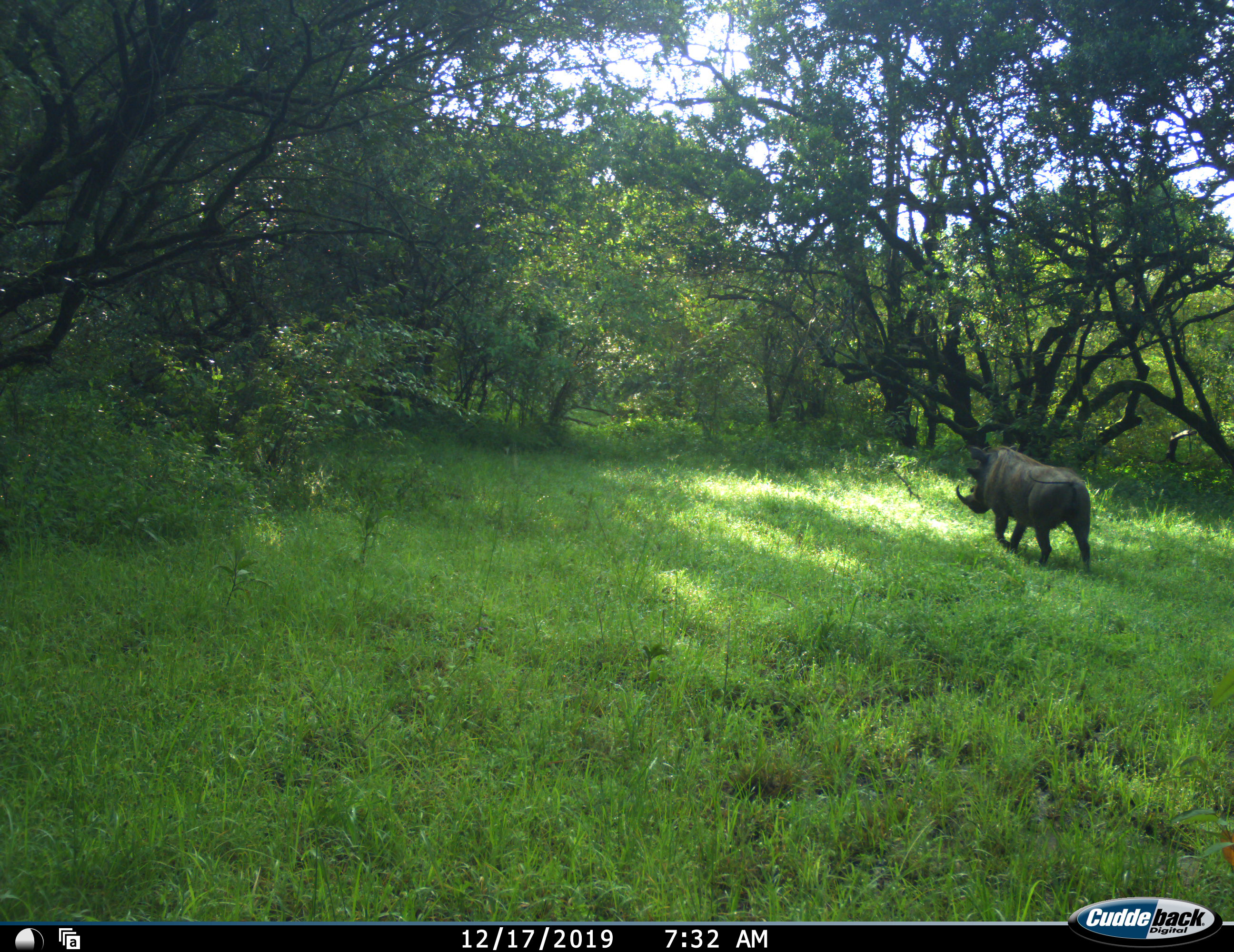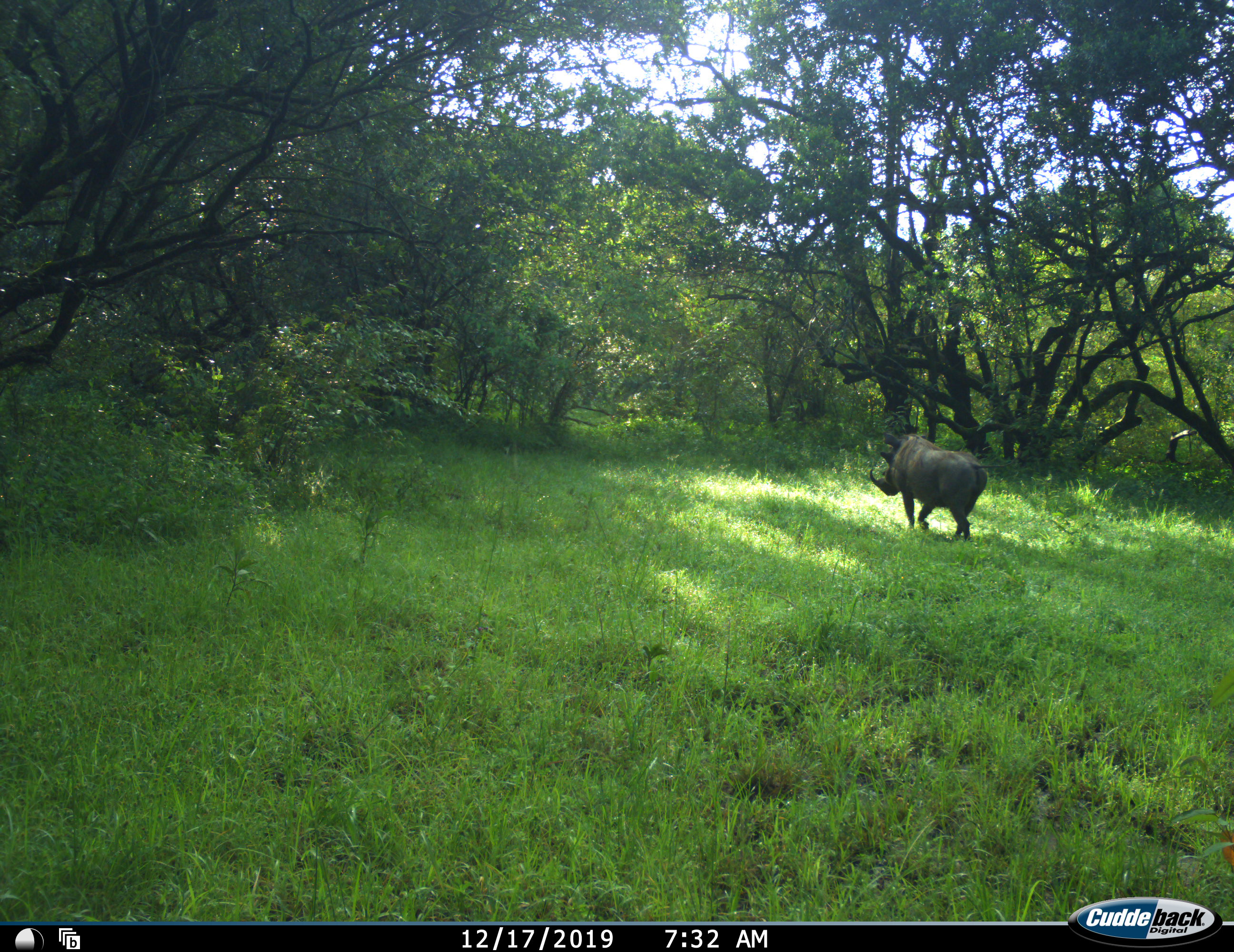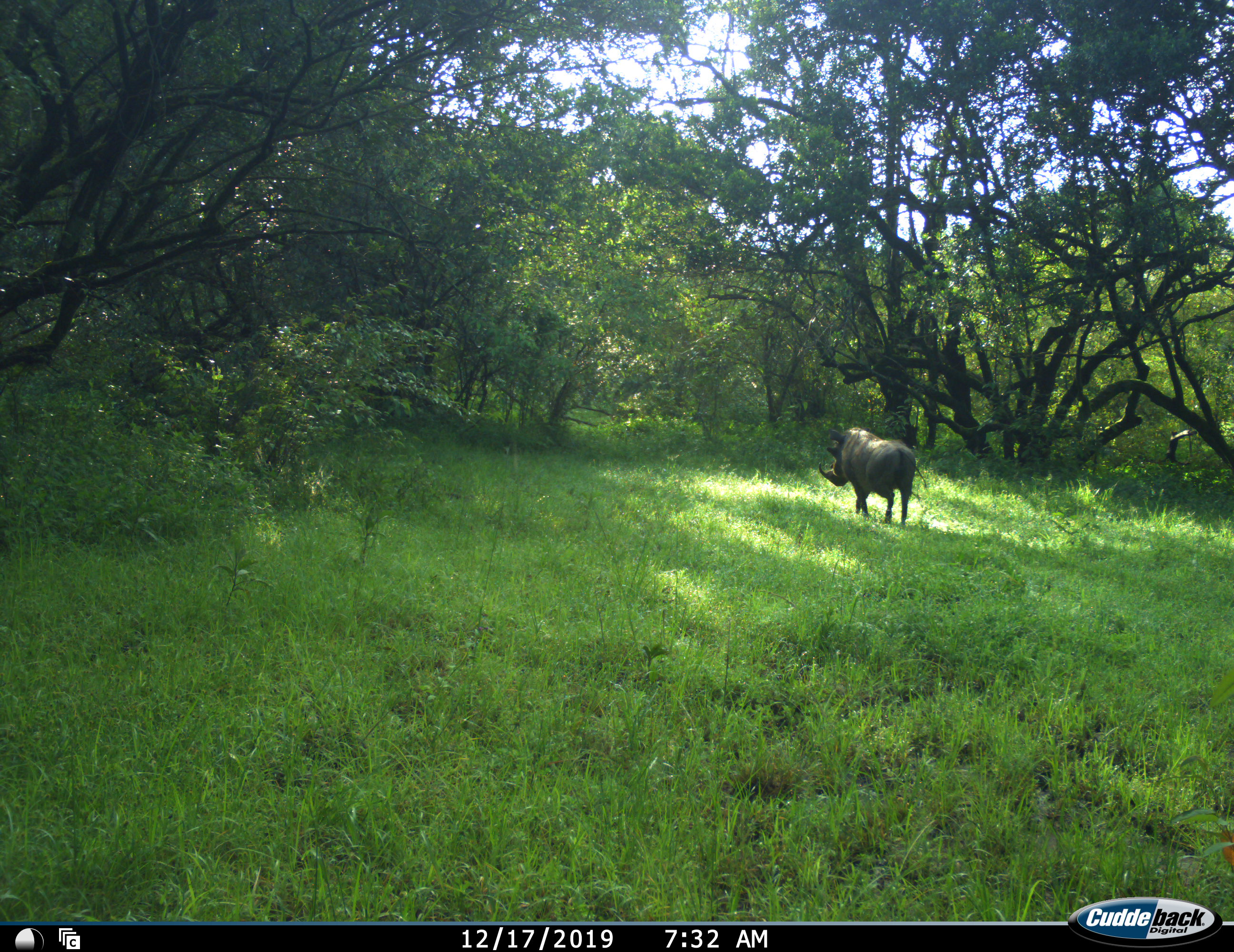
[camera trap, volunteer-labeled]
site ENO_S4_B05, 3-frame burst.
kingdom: Animalia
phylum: Chordata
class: Mammalia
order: Artiodactyla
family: Suidae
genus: Phacochoerus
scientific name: Phacochoerus africanus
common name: warthog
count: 1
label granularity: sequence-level